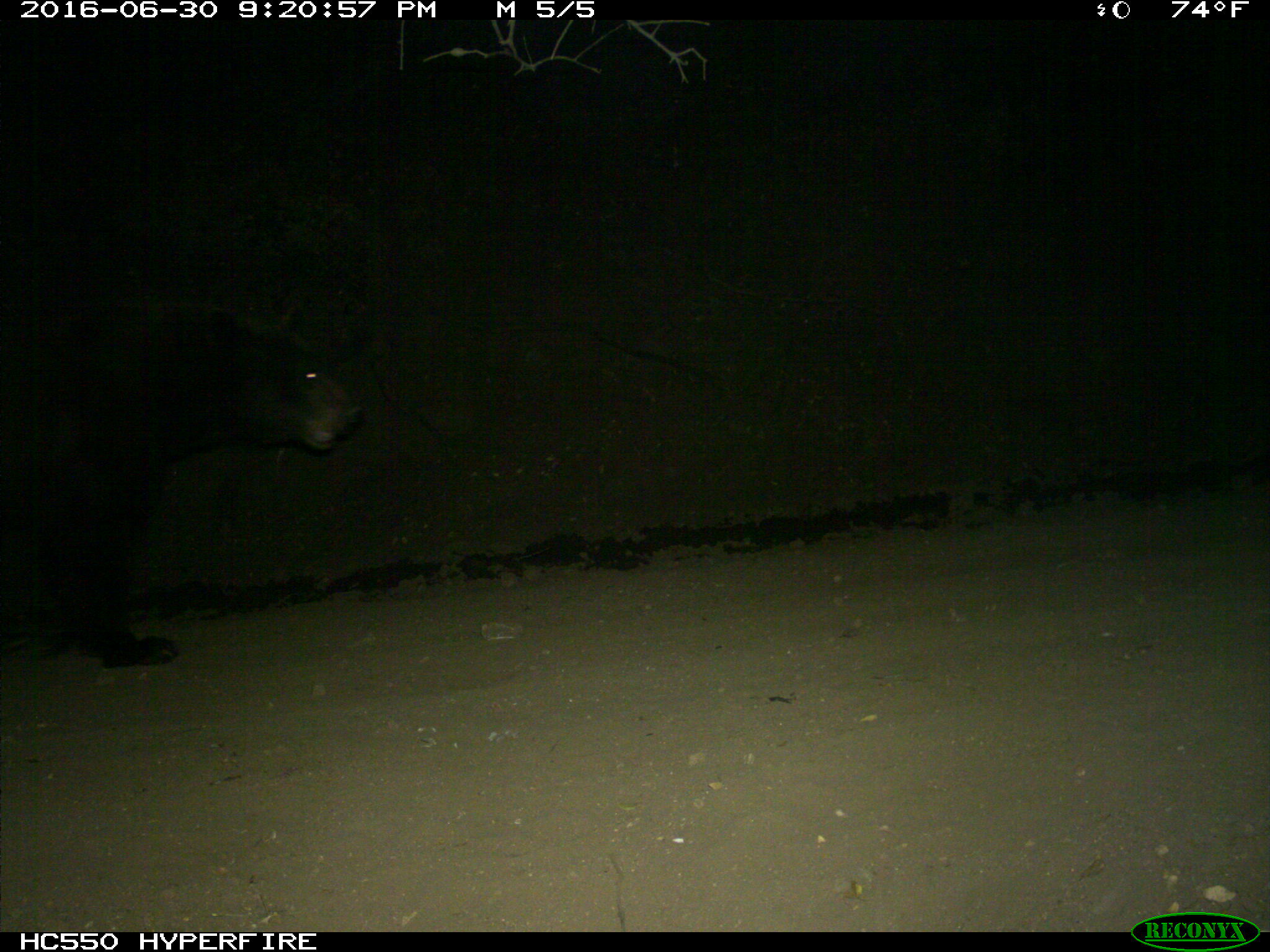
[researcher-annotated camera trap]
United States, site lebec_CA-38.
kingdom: Animalia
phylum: Chordata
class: Mammalia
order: Carnivora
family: Ursidae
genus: Ursus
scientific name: Ursus americanus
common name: american black bear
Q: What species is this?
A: Ursus americanus (american black bear).